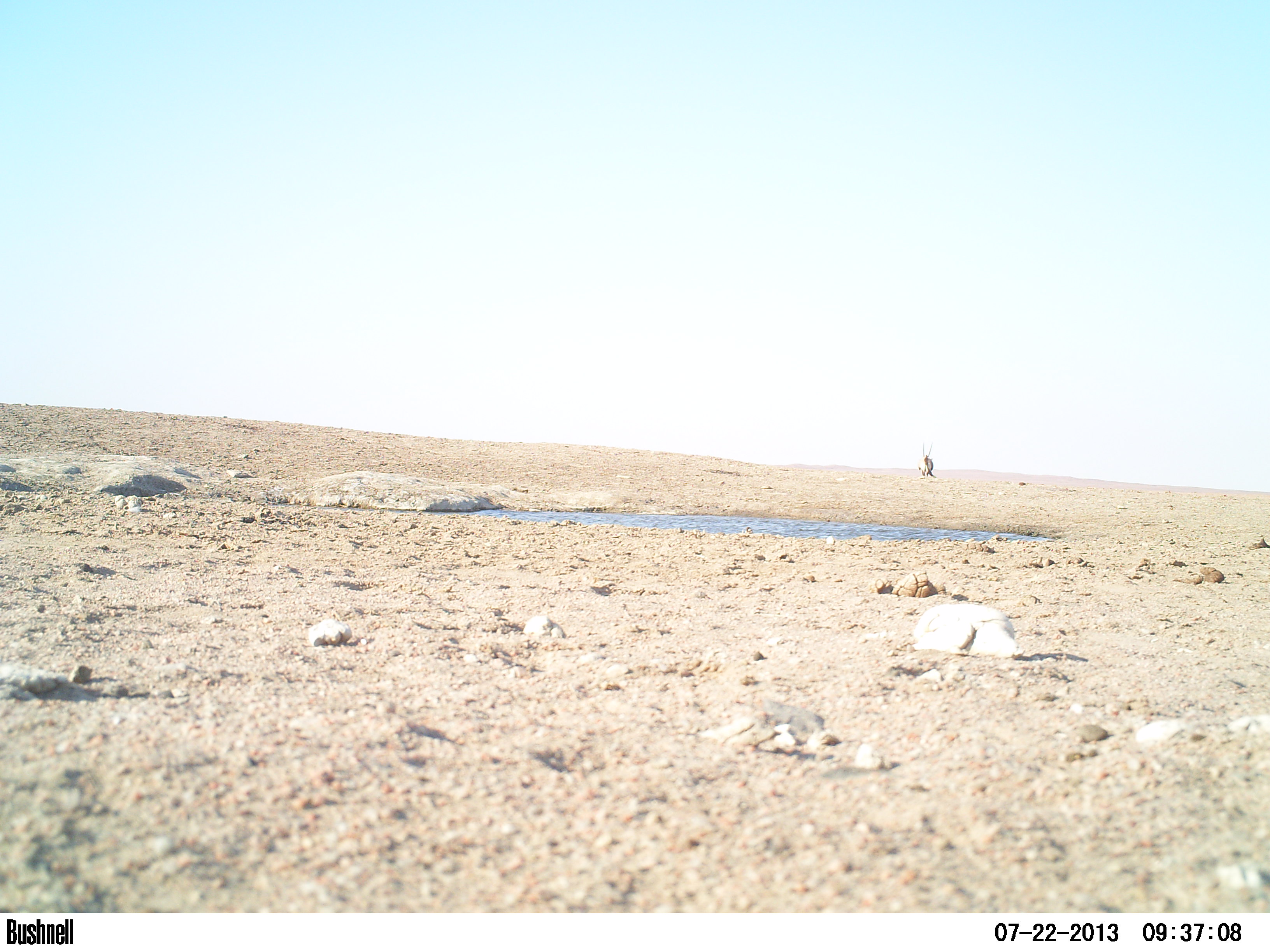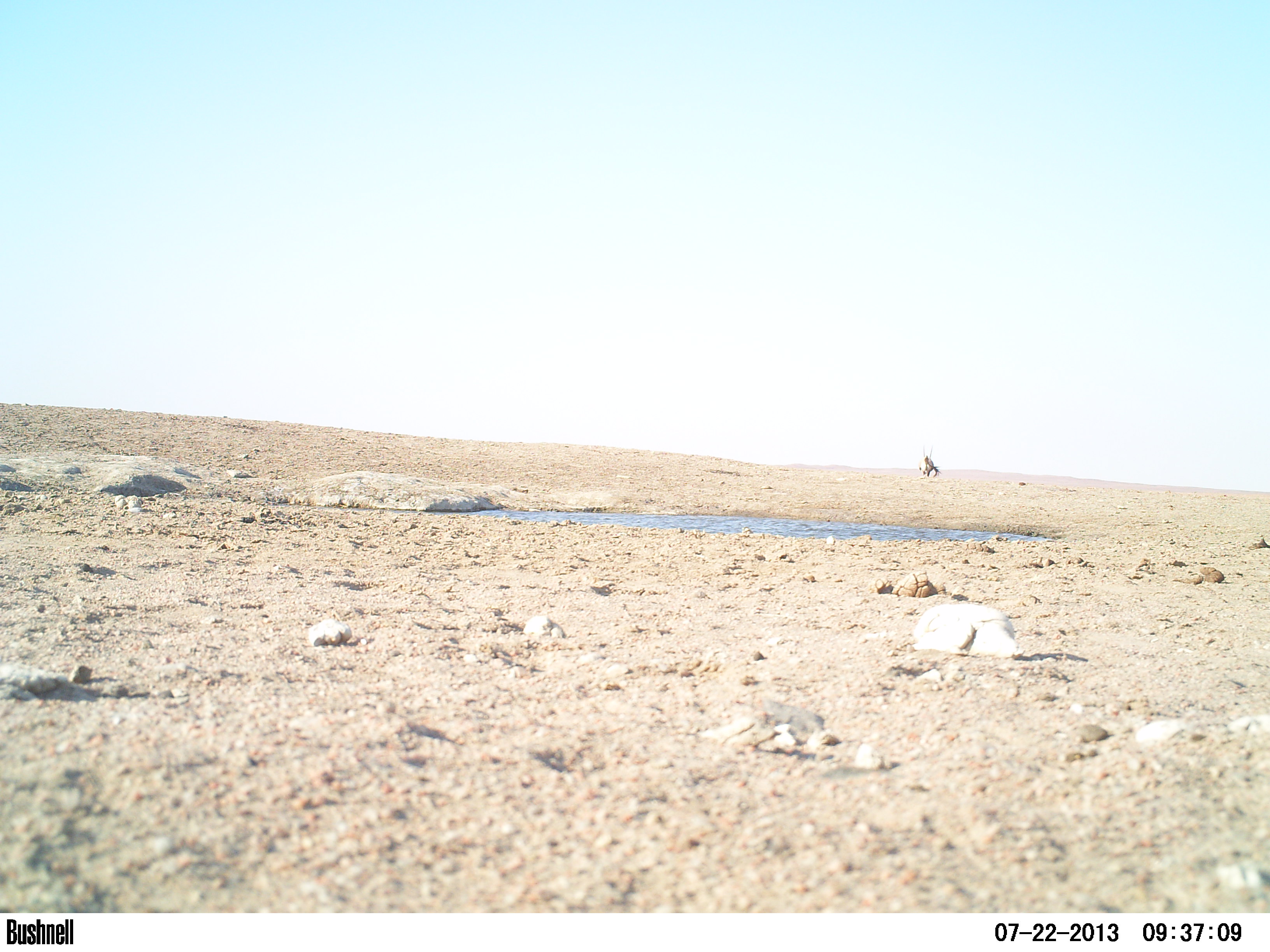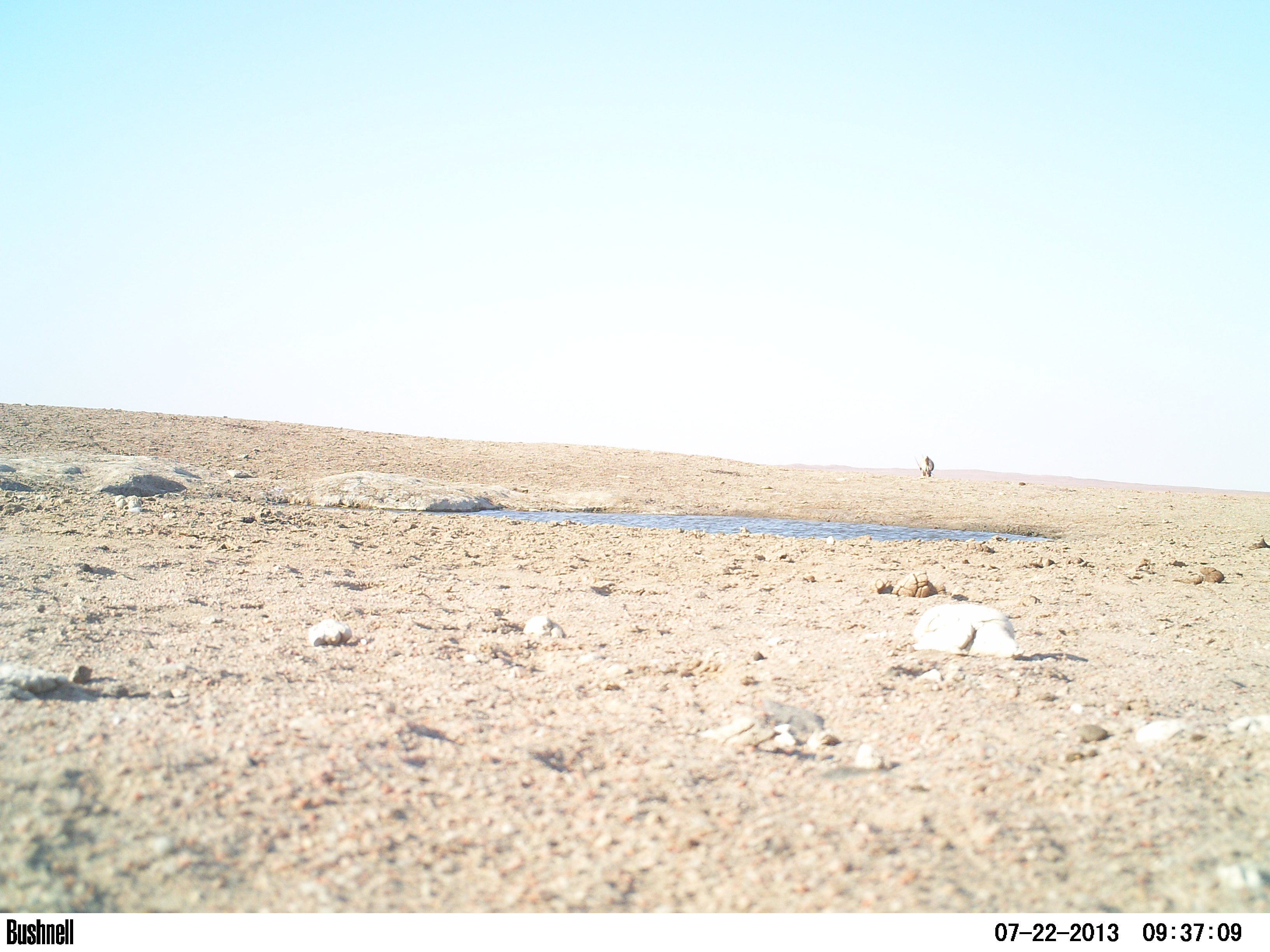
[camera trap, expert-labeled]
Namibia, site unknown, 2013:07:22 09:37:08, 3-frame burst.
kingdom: Animalia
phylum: Chordata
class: Mammalia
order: Artiodactyla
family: Bovidae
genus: Oryx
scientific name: Oryx gazella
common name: gemsbok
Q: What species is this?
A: Oryx gazella (gemsbok).